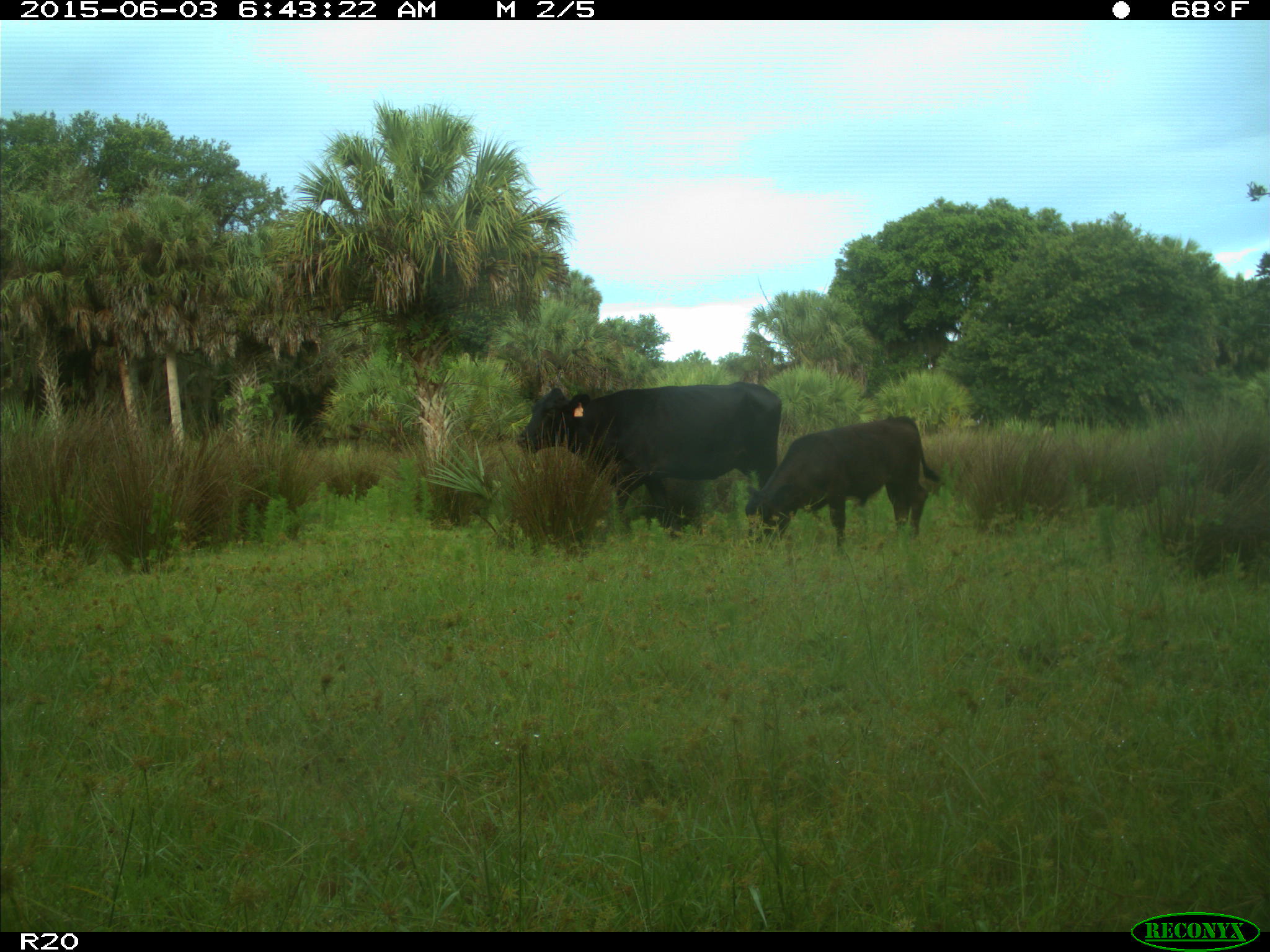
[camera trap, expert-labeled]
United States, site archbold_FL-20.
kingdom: Animalia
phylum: Chordata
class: Mammalia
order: Artiodactyla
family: Bovidae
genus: Bos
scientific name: Bos taurus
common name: domestic cow